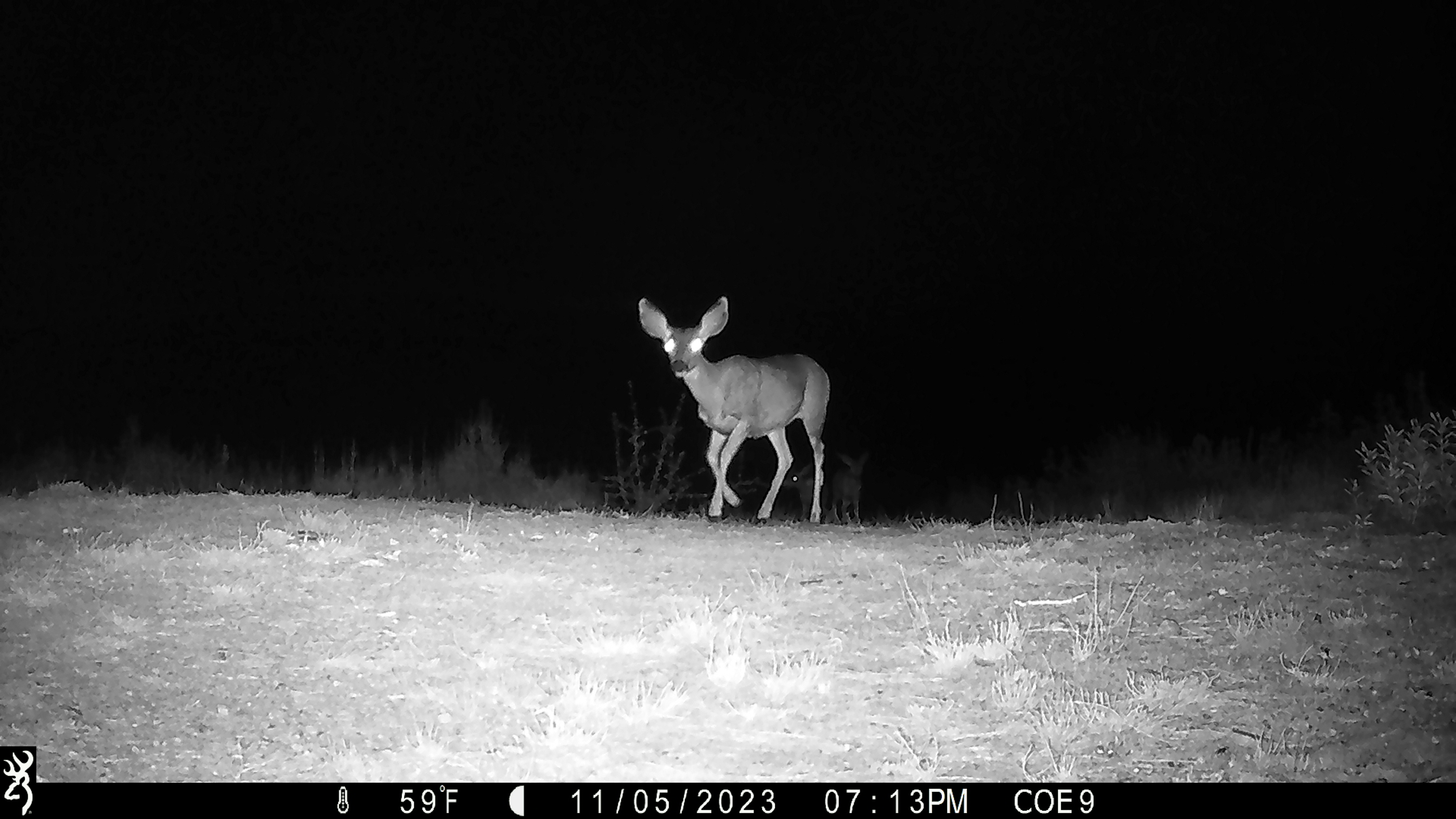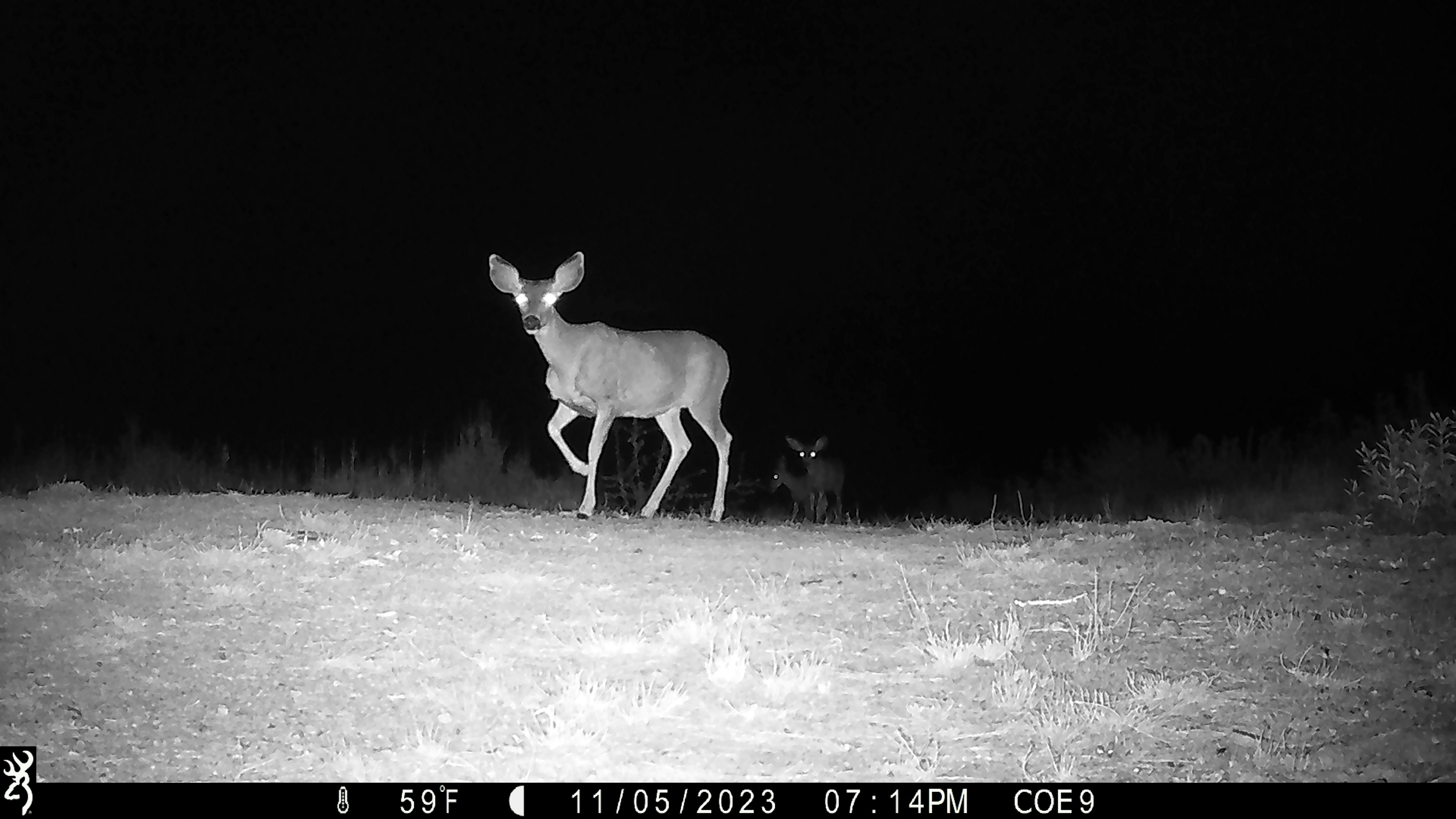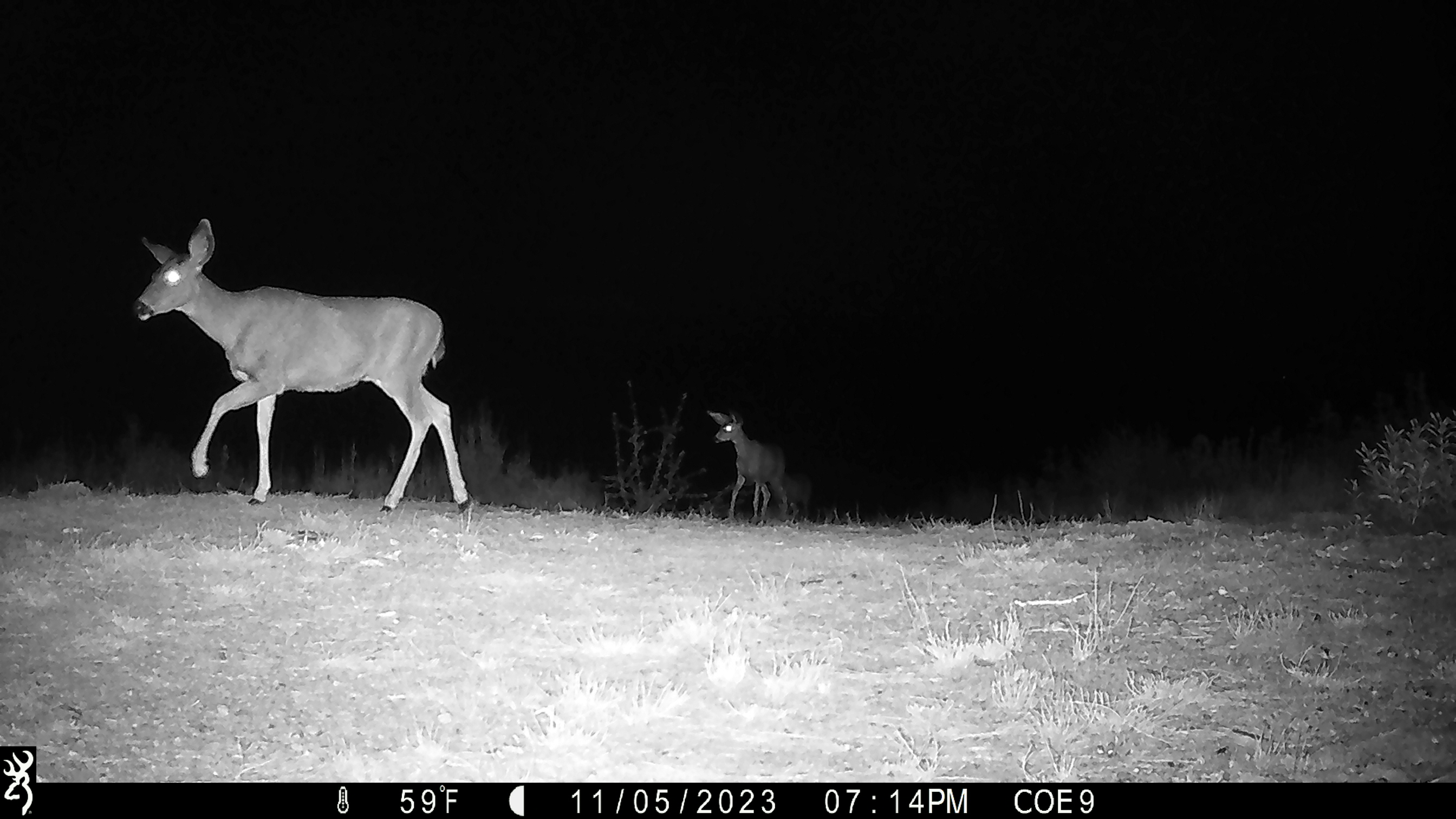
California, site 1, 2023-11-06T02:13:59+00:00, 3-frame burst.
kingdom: Animalia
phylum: Chordata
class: Mammalia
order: Artiodactyla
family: Cervidae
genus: Odocoileus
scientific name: Odocoileus hemionus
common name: mule deer